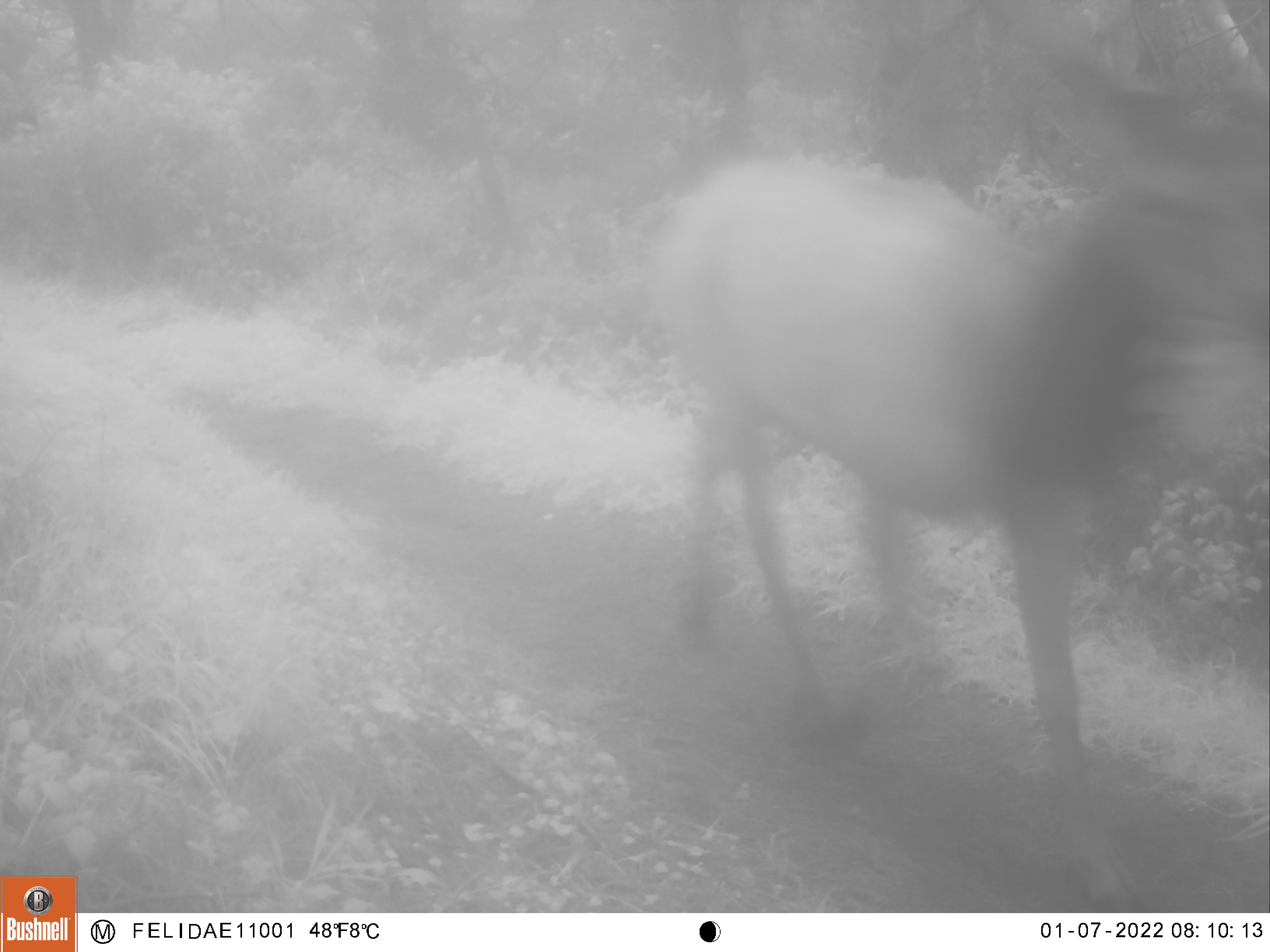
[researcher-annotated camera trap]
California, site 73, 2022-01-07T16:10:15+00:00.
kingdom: Animalia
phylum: Chordata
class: Mammalia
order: Artiodactyla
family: Cervidae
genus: Cervus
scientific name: Cervus canadensis nannodes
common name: tule elk